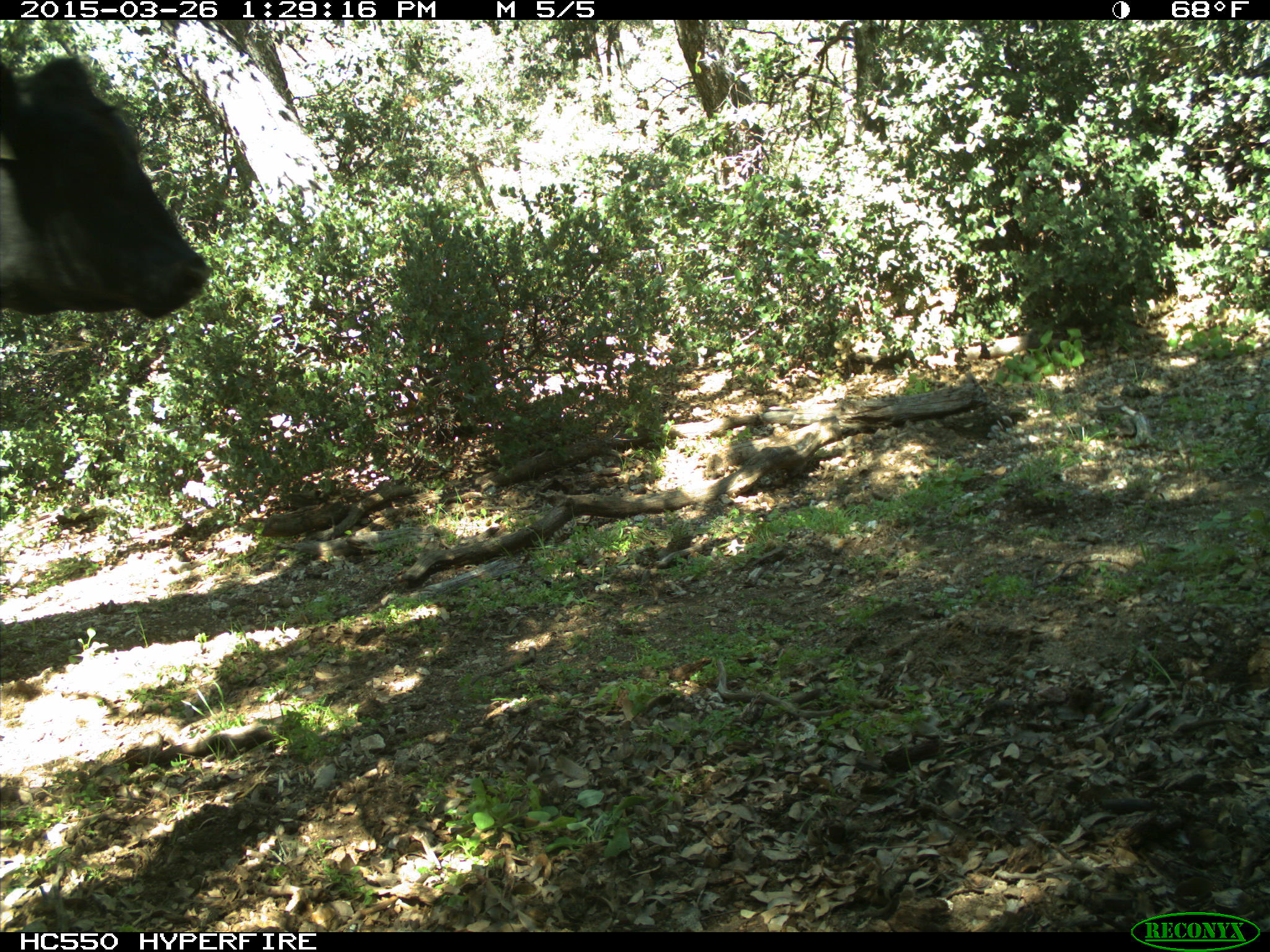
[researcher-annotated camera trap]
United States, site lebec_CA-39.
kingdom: Animalia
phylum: Chordata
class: Mammalia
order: Artiodactyla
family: Bovidae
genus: Bos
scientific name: Bos taurus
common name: domestic cow